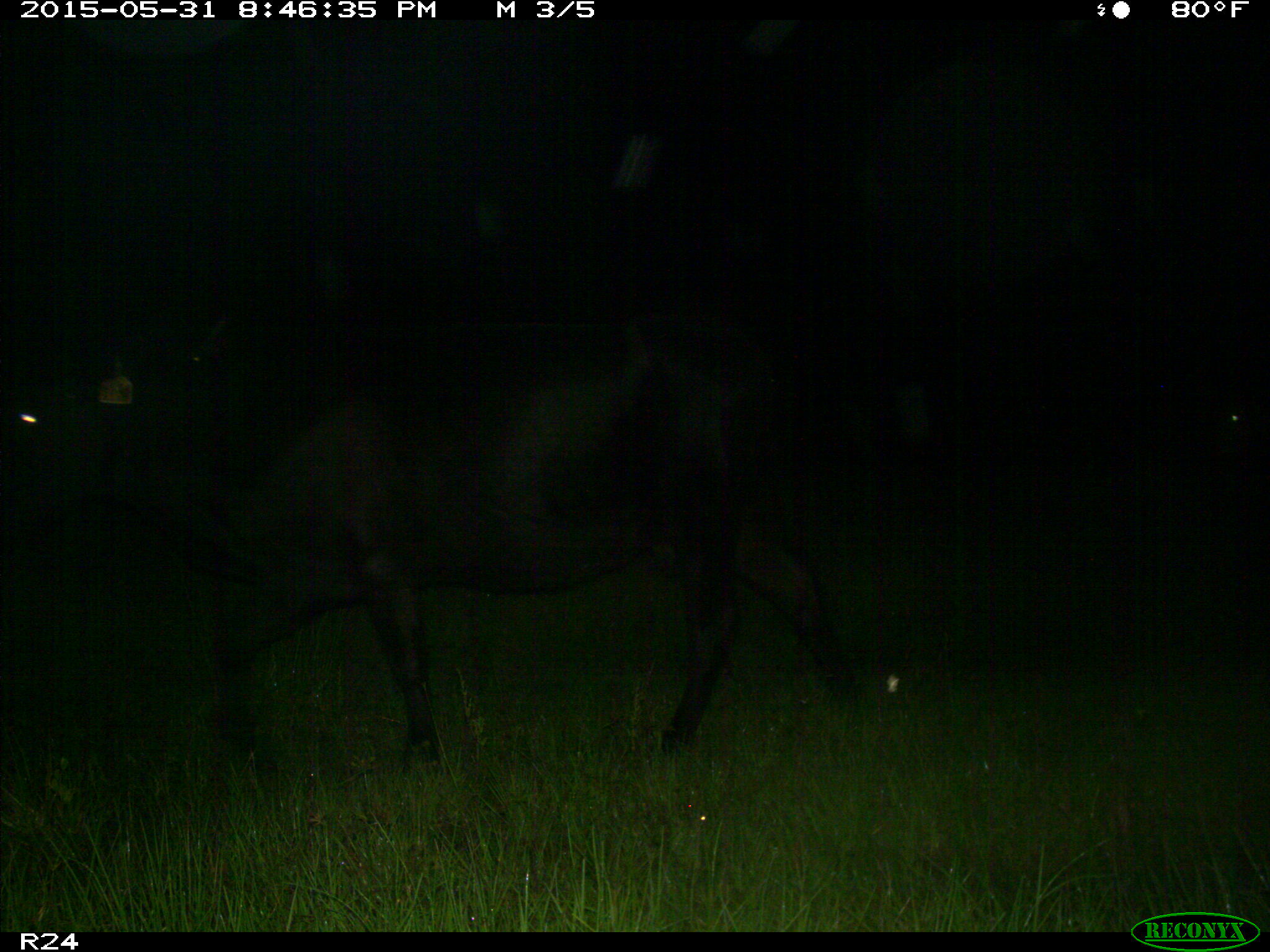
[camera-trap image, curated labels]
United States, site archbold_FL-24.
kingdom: Animalia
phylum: Chordata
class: Mammalia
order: Artiodactyla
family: Bovidae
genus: Bos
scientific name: Bos taurus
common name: domestic cow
Bos taurus (domestic cow).